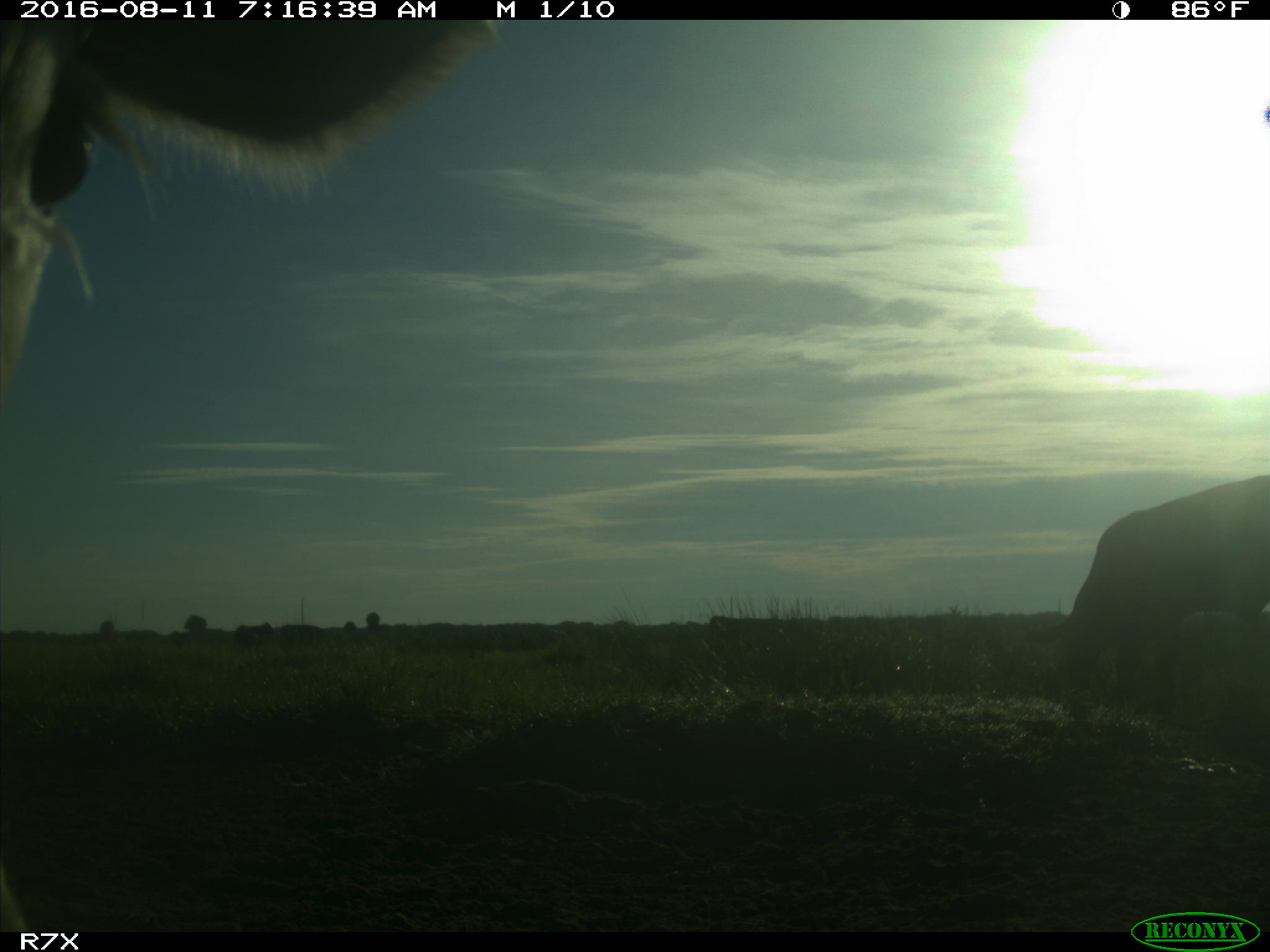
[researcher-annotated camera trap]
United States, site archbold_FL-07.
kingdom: Animalia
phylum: Chordata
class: Mammalia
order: Artiodactyla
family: Bovidae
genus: Bos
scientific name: Bos taurus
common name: domestic cow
Bos taurus (domestic cow).